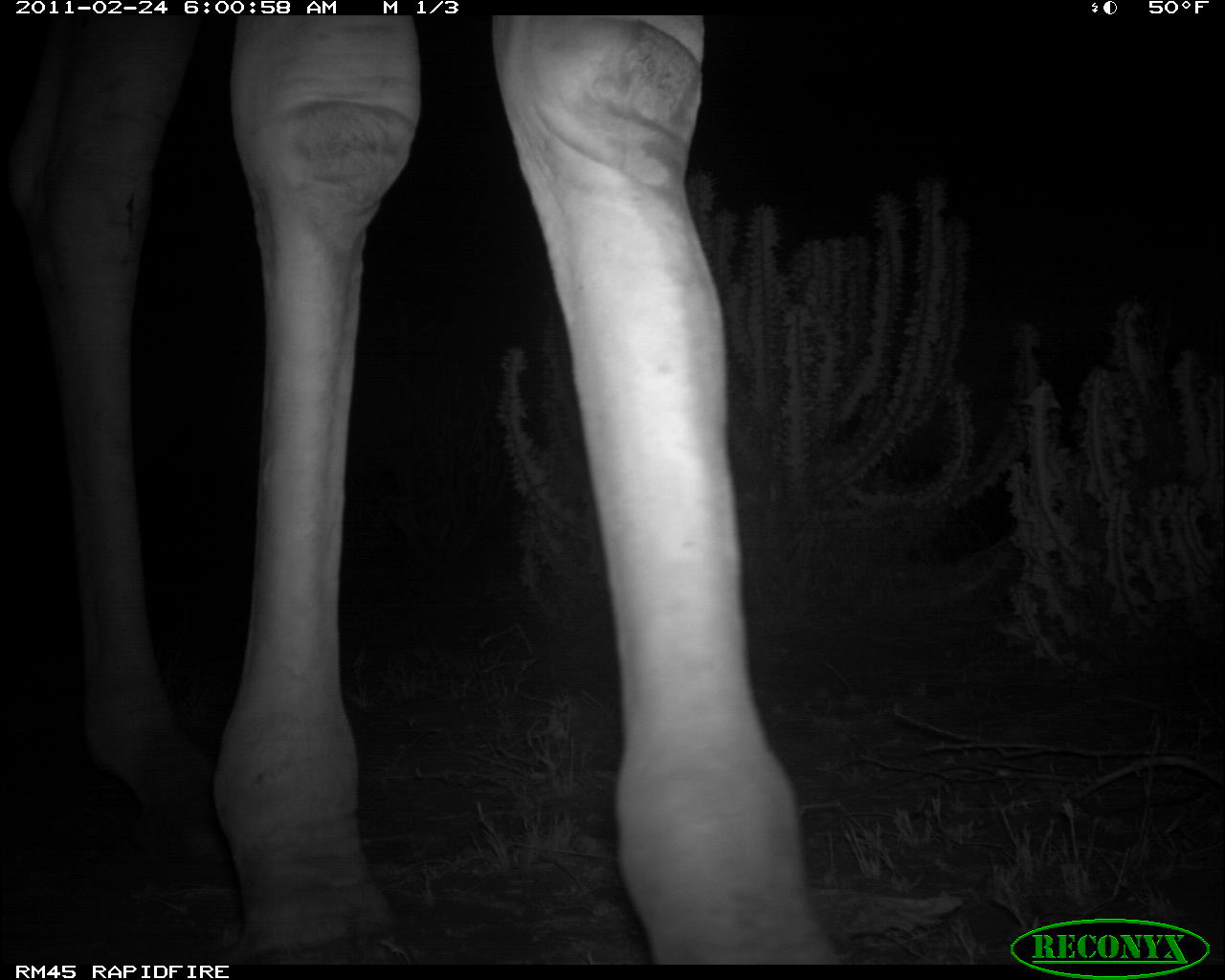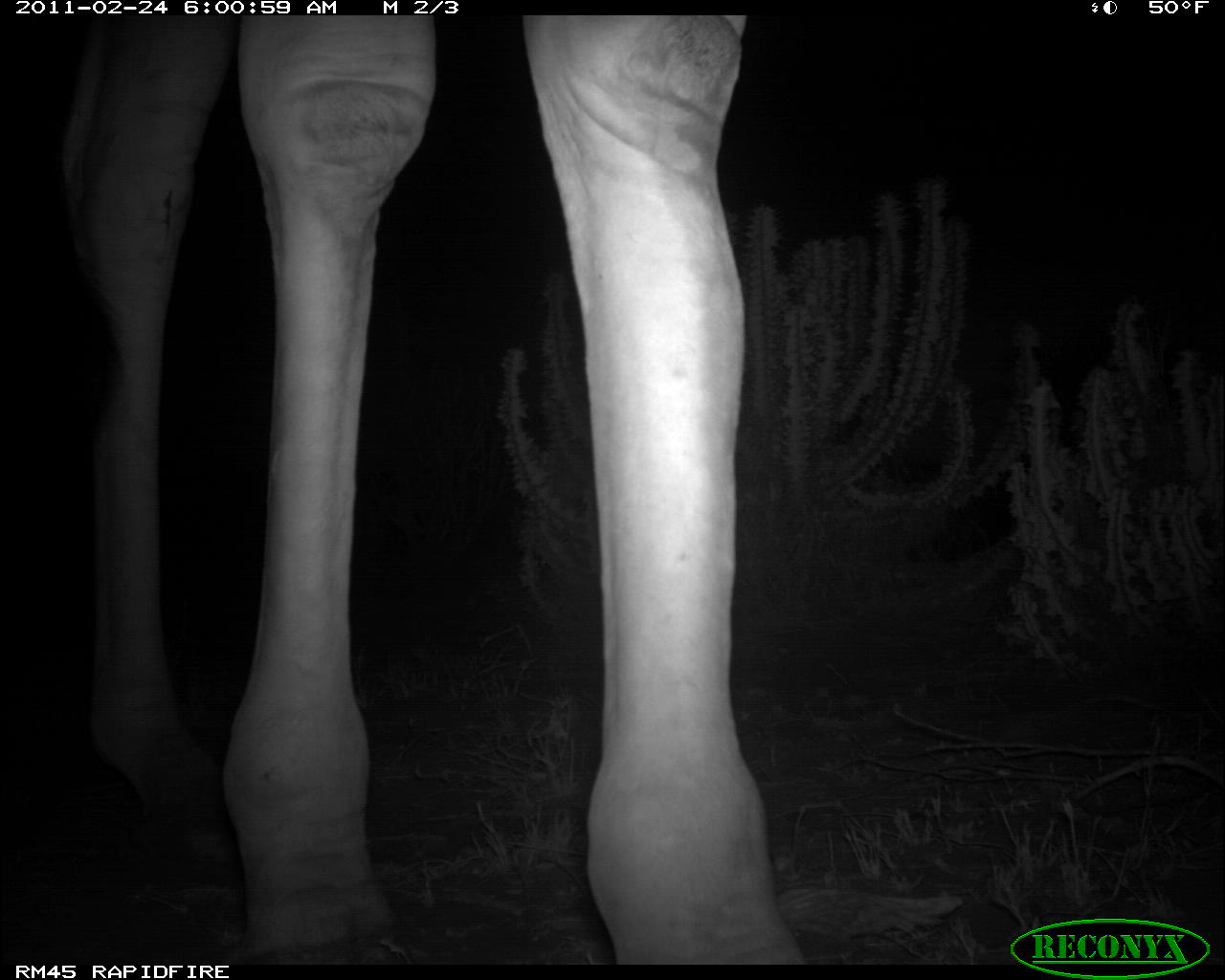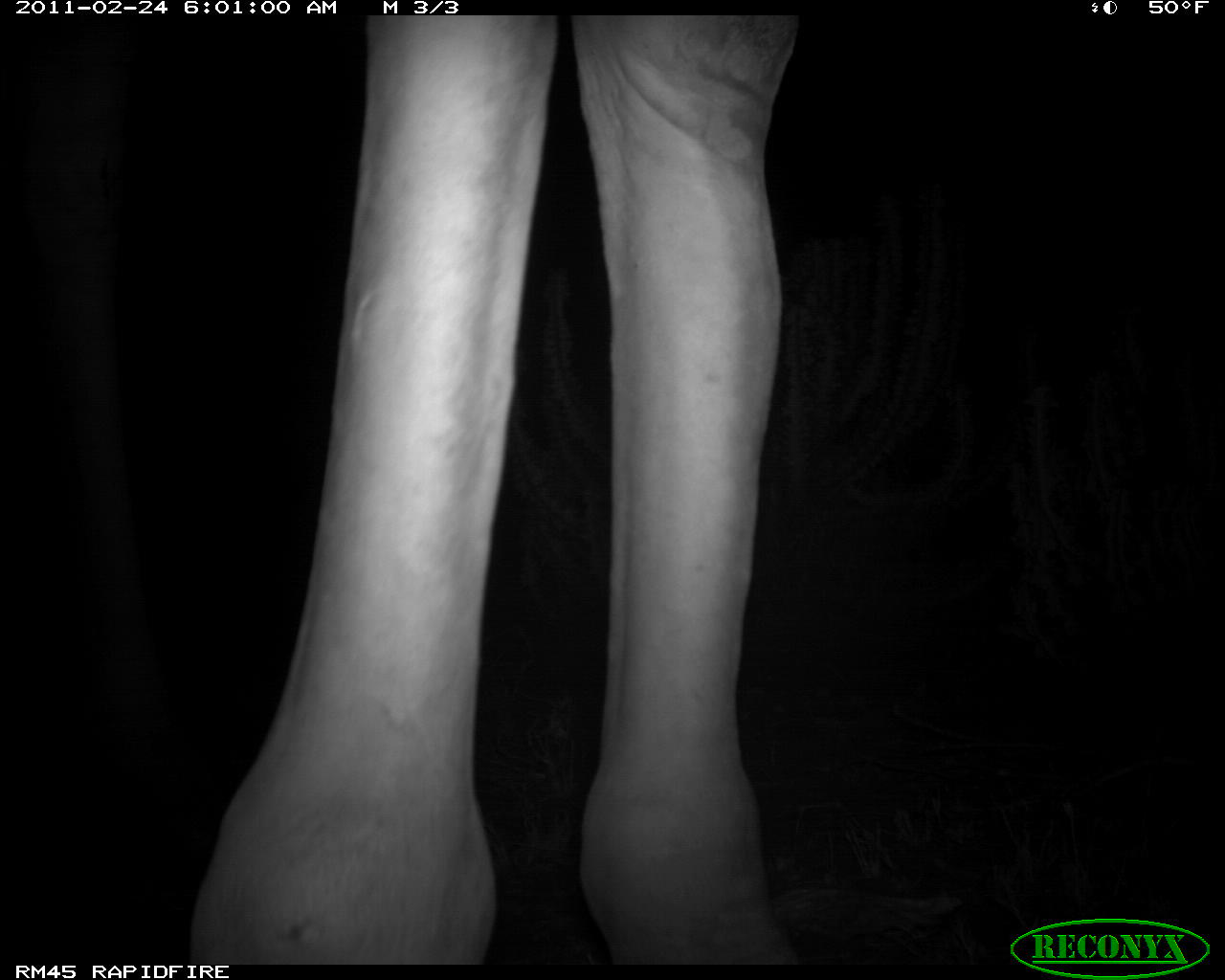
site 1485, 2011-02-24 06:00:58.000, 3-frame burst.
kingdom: Animalia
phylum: Chordata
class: Mammalia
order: Artiodactyla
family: Bovidae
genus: Madoqua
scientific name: Madoqua guentheri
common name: günther's dik-dik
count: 1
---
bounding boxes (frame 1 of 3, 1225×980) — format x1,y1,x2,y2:
madoqua guentheri: 1,15,836,964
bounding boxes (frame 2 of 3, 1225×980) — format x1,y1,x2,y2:
madoqua guentheri: 51,15,808,960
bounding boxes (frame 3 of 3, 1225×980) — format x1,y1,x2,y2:
madoqua guentheri: 0,14,798,964